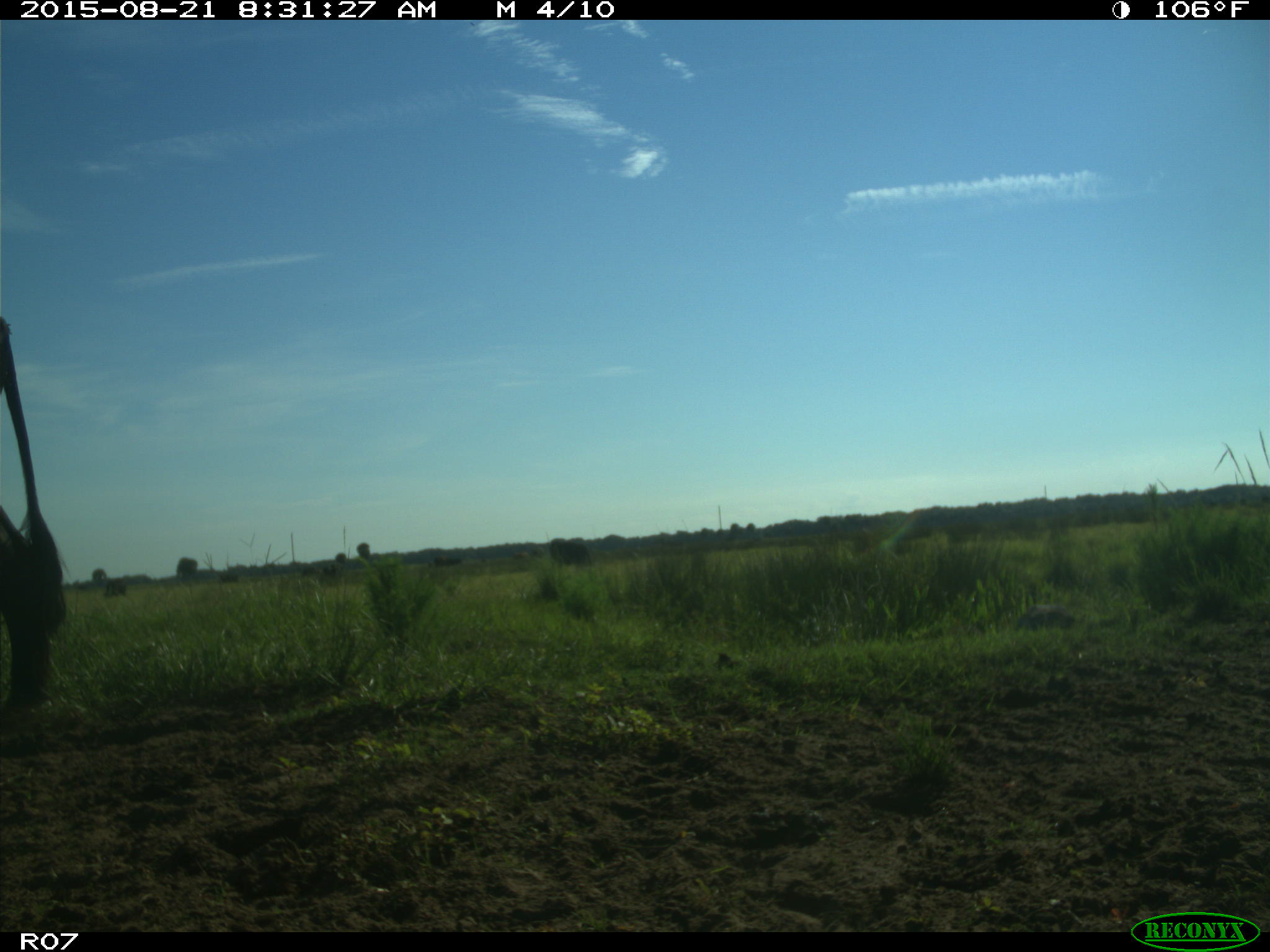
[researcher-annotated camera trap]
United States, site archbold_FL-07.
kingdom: Animalia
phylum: Chordata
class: Mammalia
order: Artiodactyla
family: Bovidae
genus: Bos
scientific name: Bos taurus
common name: domestic cow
Bos taurus (domestic cow).